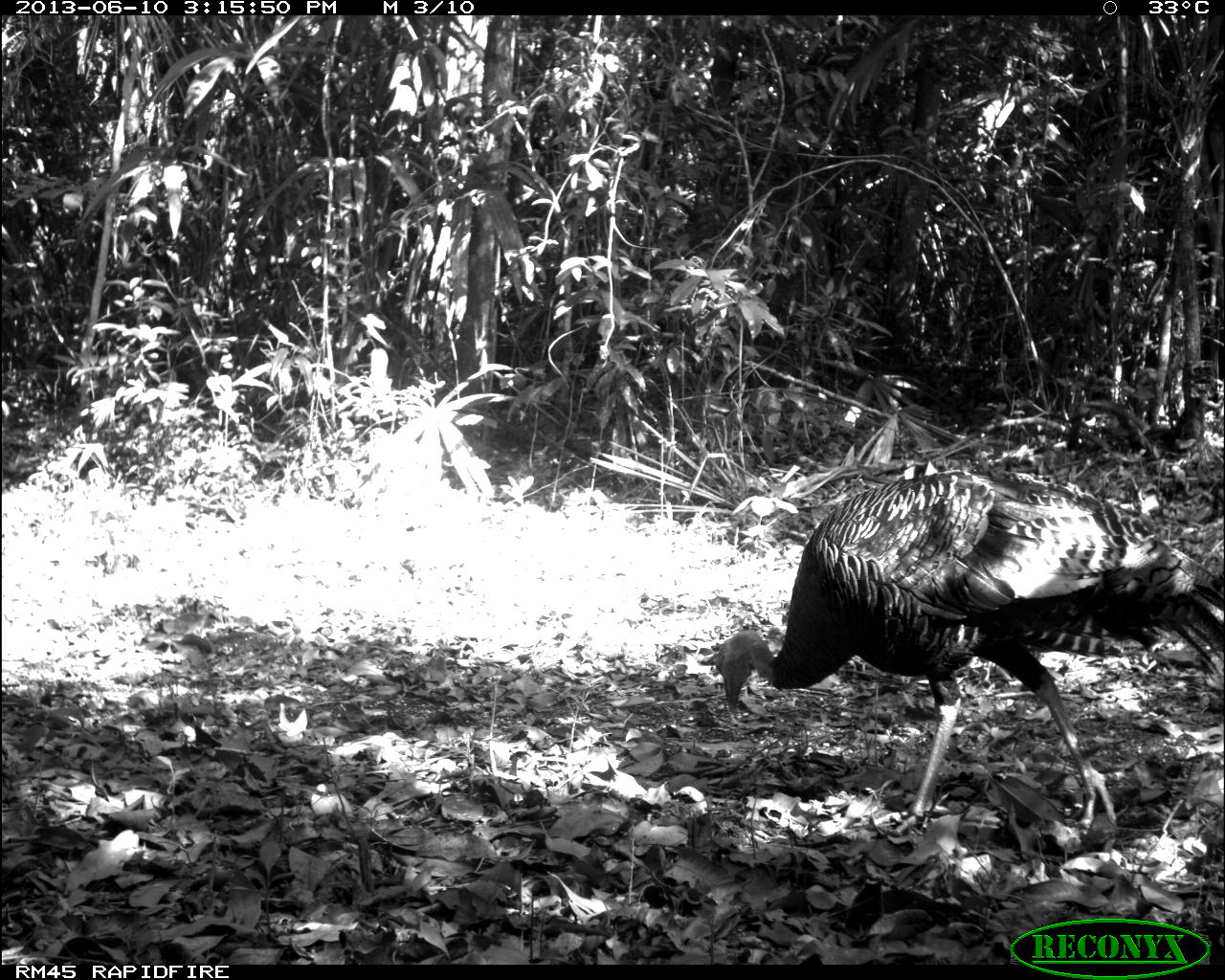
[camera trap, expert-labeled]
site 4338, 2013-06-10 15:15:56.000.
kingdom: Animalia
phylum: Chordata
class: Aves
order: Galliformes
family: Phasianidae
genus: Meleagris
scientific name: Meleagris ocellata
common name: ocellated turkey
Meleagris ocellata (ocellated turkey), count 1, sex male.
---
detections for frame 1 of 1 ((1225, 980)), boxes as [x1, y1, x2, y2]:
meleagris ocellata: [708, 460, 1225, 834]